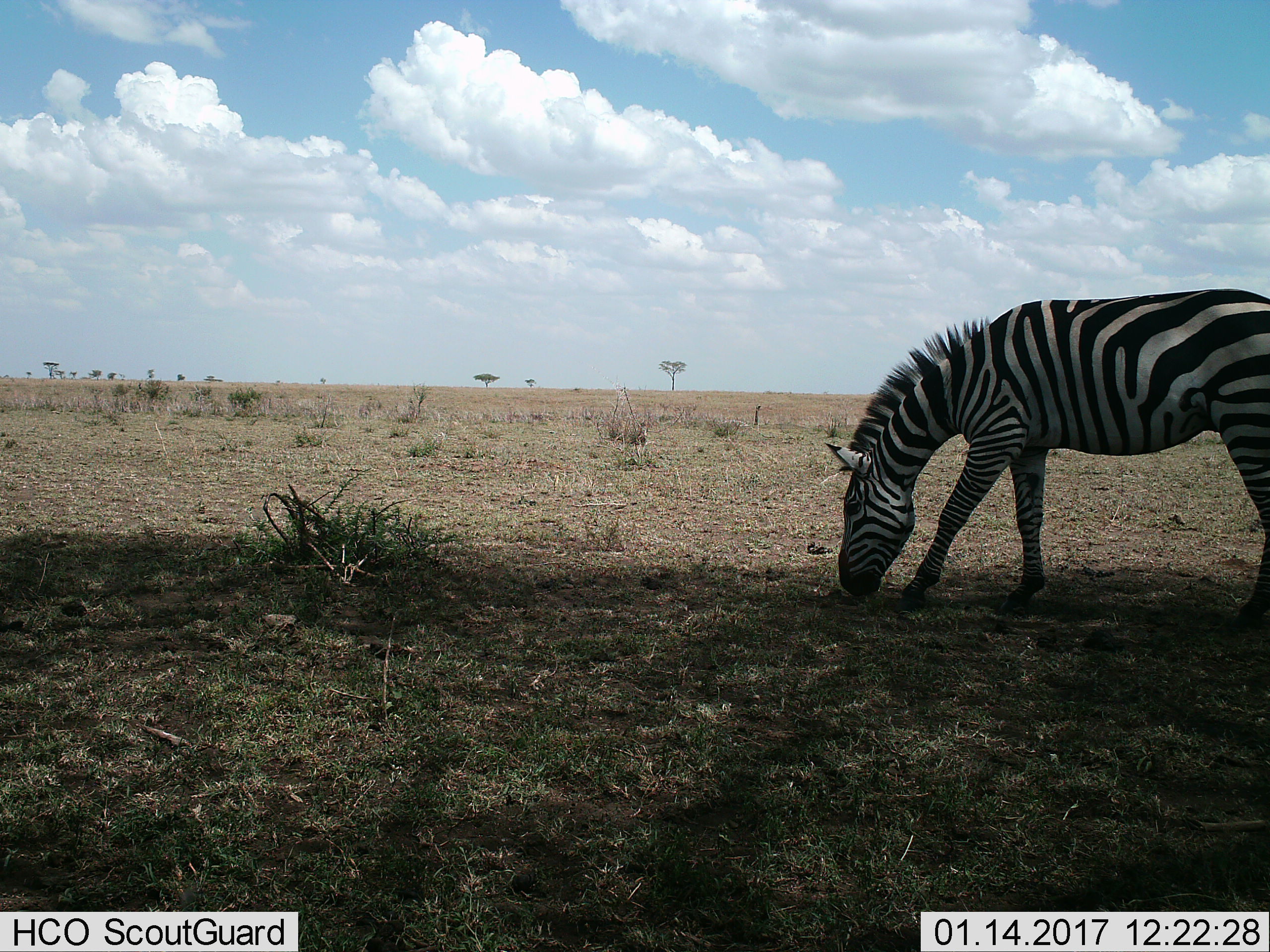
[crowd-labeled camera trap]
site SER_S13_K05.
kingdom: Animalia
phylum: Chordata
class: Mammalia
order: Perissodactyla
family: Equidae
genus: Equus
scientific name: Equus quagga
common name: plains zebra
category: zebraplains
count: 1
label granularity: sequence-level